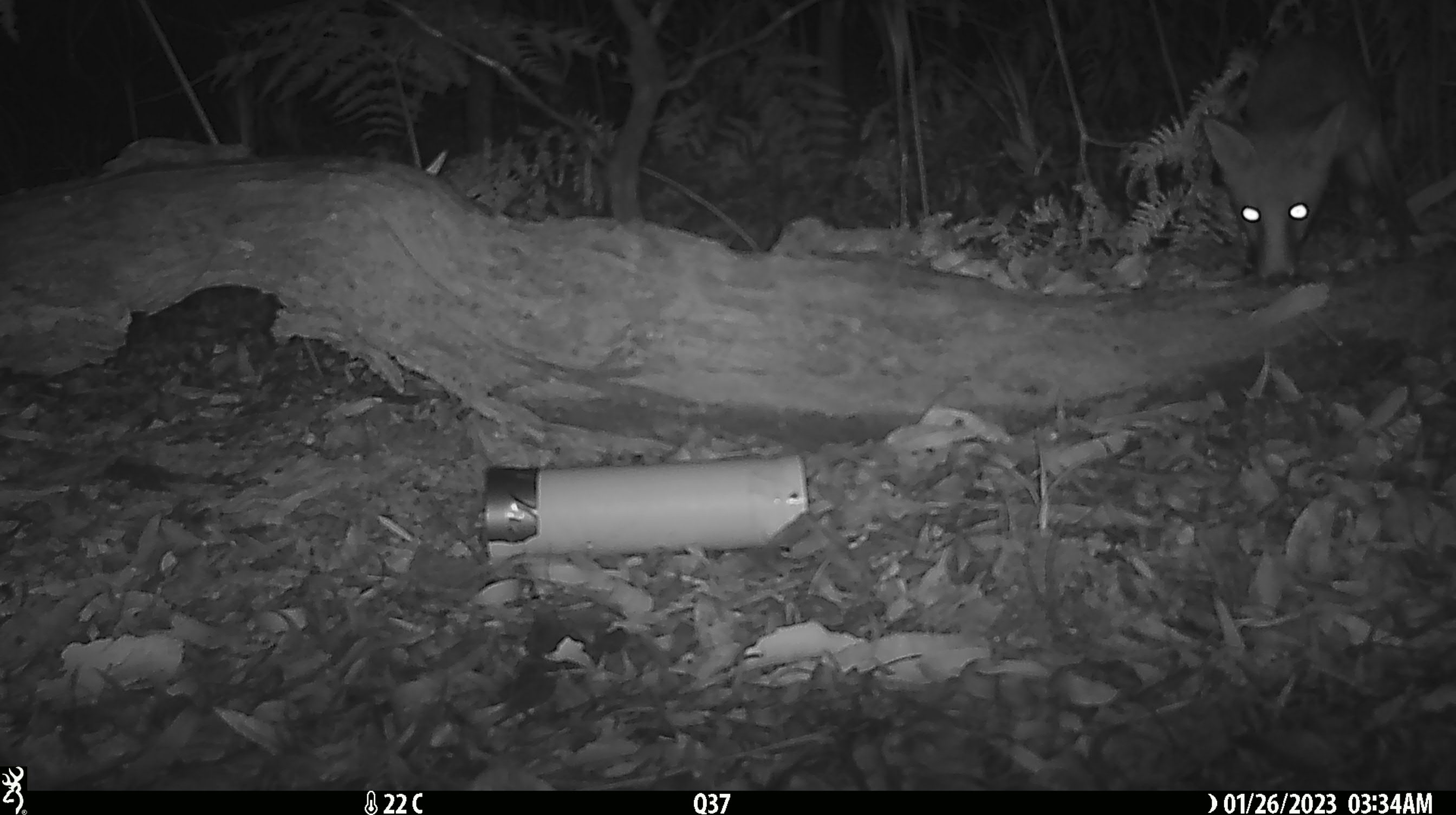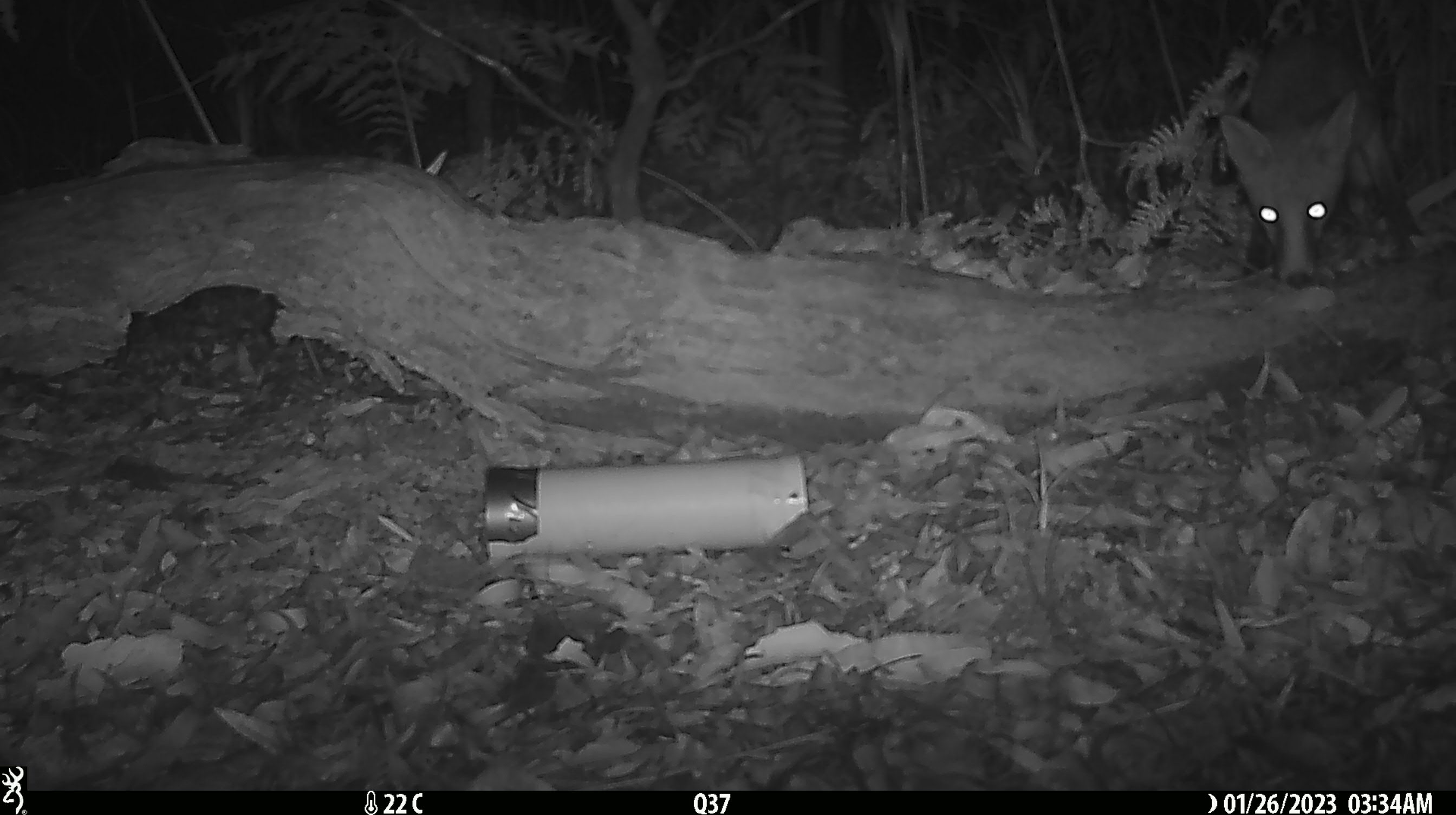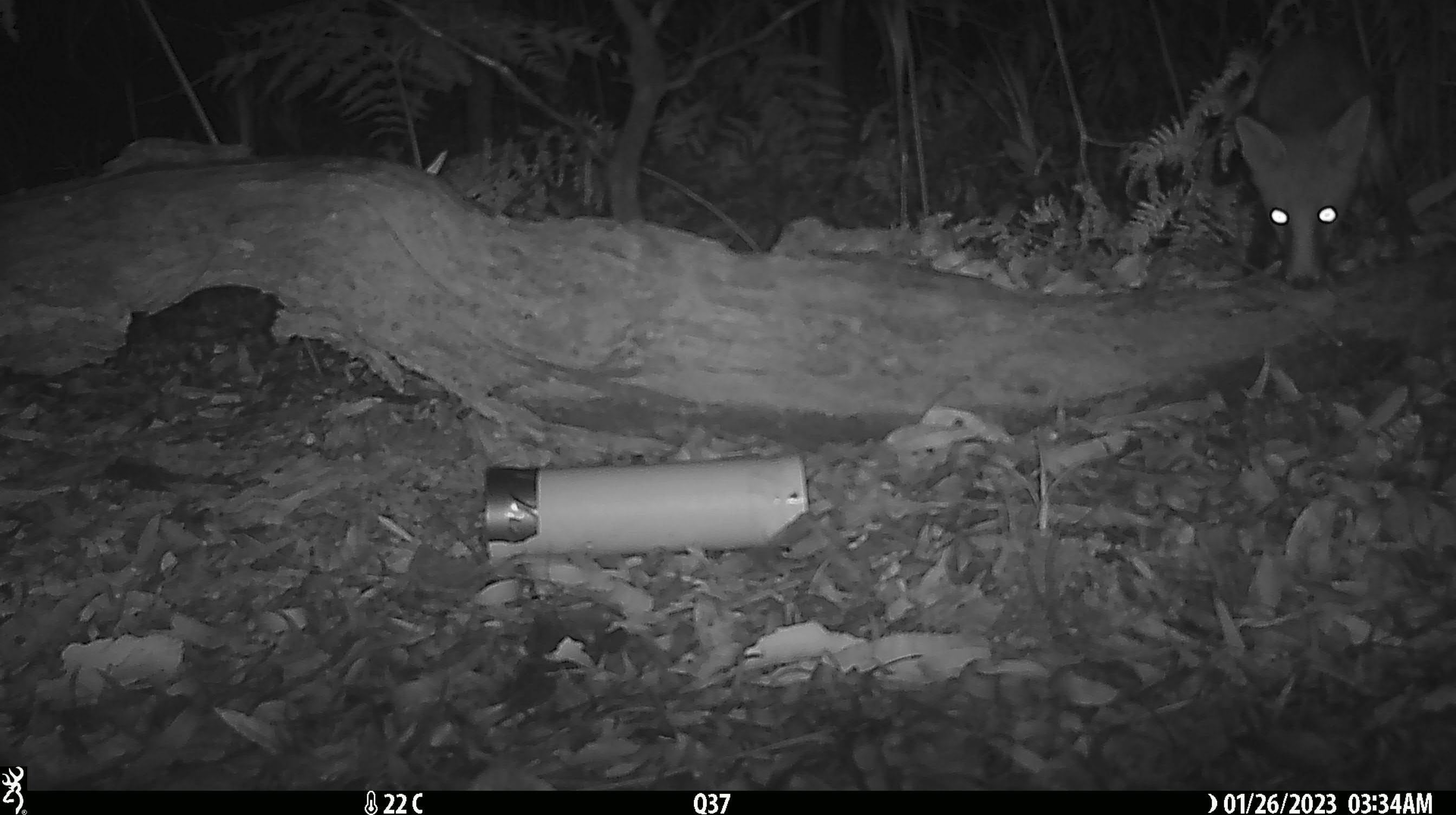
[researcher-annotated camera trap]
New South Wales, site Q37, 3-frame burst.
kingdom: Animalia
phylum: Chordata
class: Mammalia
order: Carnivora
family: Canidae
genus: Vulpes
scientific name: Vulpes vulpes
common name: red fox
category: fox